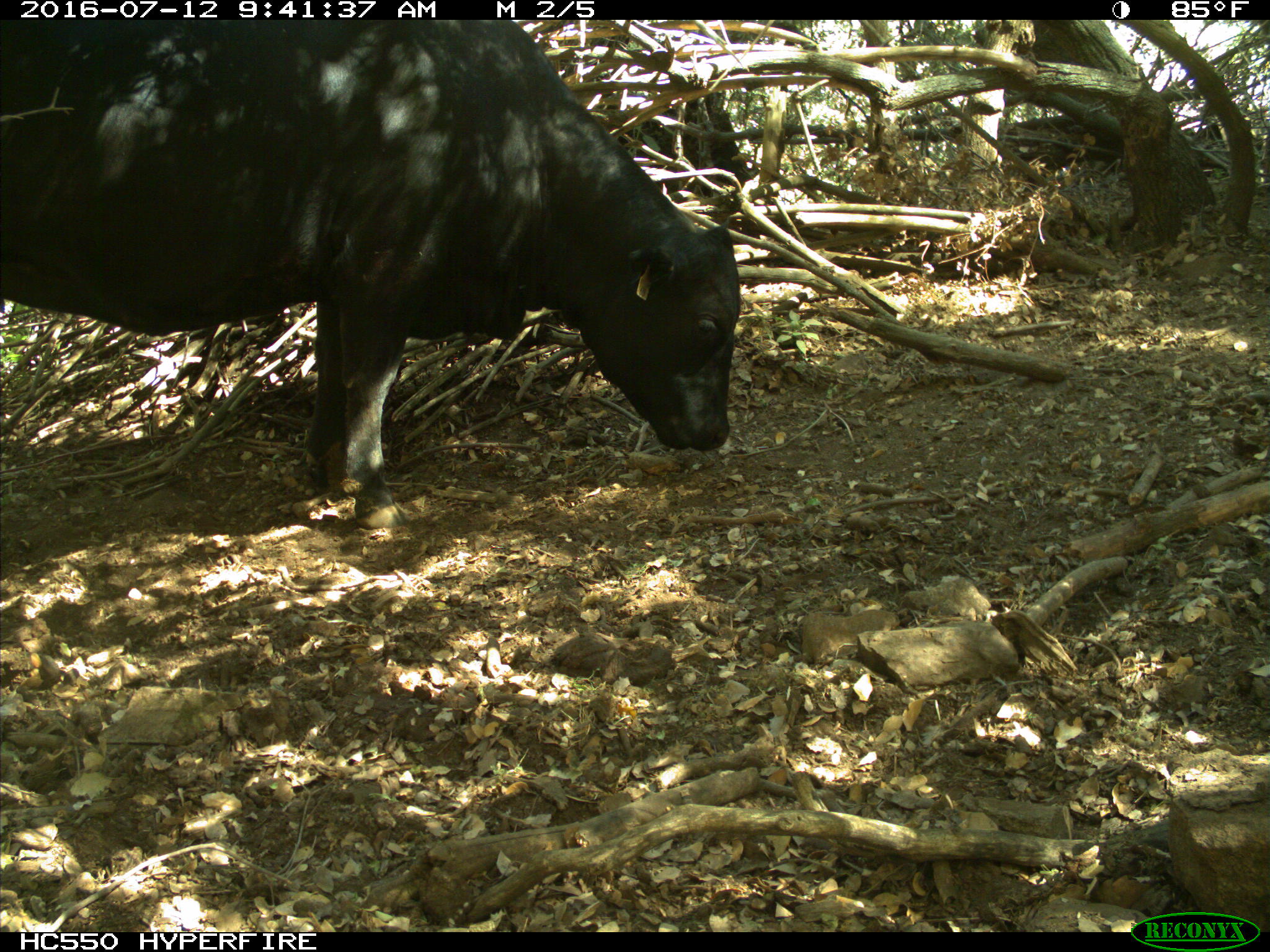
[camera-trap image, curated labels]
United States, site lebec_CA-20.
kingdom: Animalia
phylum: Chordata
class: Mammalia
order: Artiodactyla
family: Bovidae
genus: Bos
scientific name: Bos taurus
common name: domestic cow